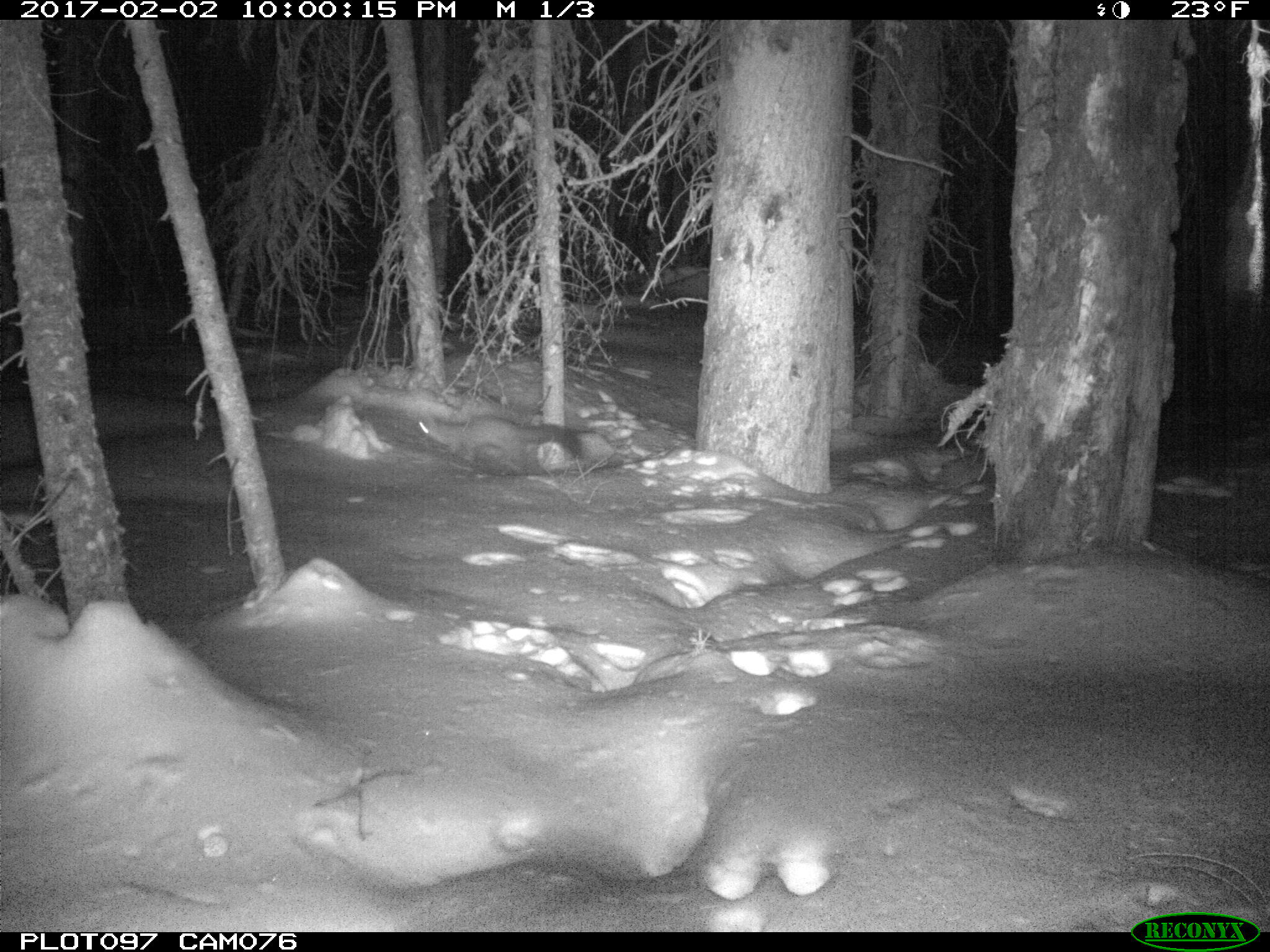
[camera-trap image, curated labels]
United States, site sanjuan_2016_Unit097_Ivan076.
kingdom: Animalia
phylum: Chordata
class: Mammalia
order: Carnivora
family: Mustelidae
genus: Martes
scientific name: Martes americana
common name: american marten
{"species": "Martes americana (american marten)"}